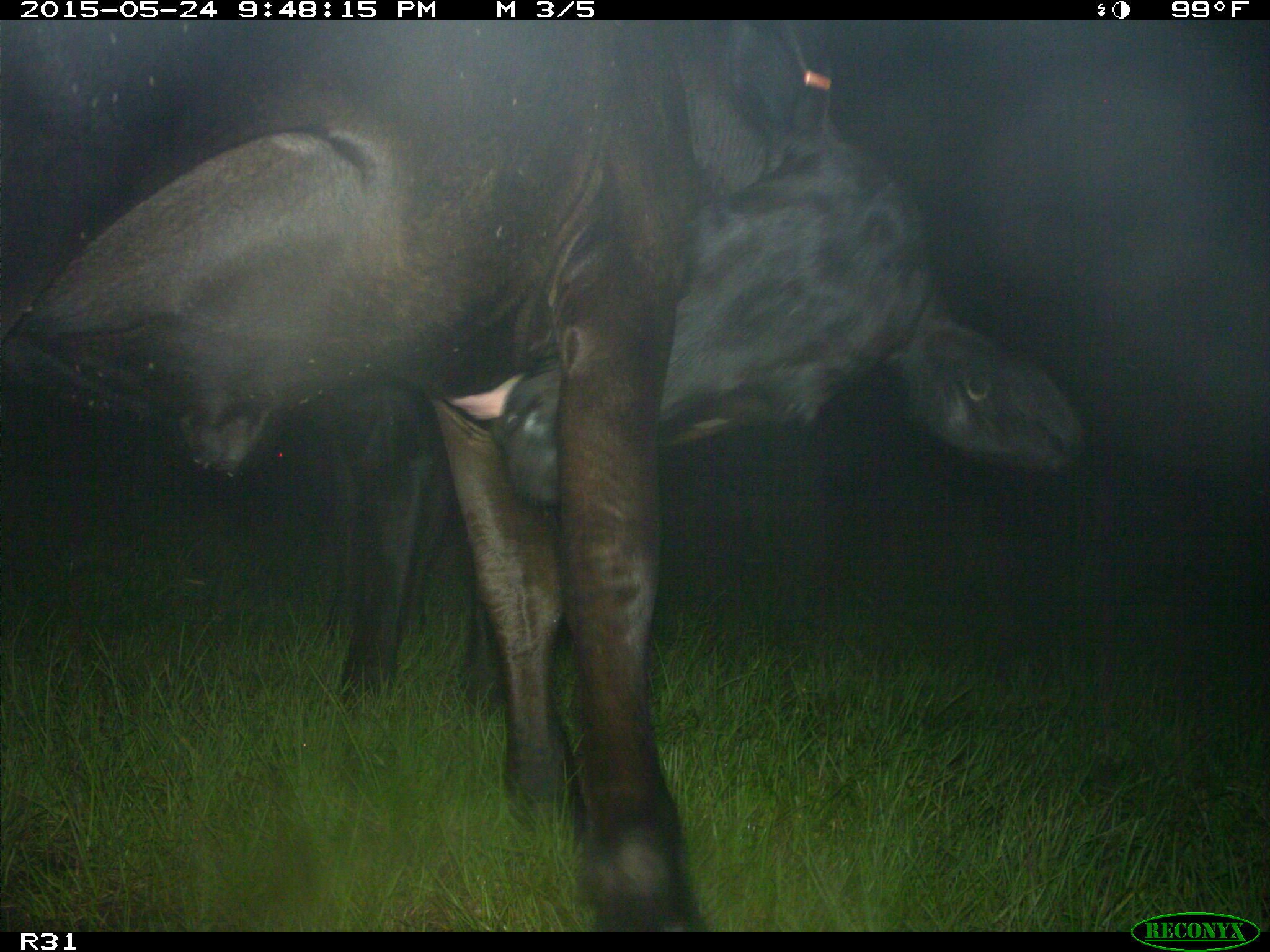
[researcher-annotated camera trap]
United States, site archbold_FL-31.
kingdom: Animalia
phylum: Chordata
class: Mammalia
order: Artiodactyla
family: Bovidae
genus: Bos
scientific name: Bos taurus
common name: domestic cow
Bos taurus (domestic cow).